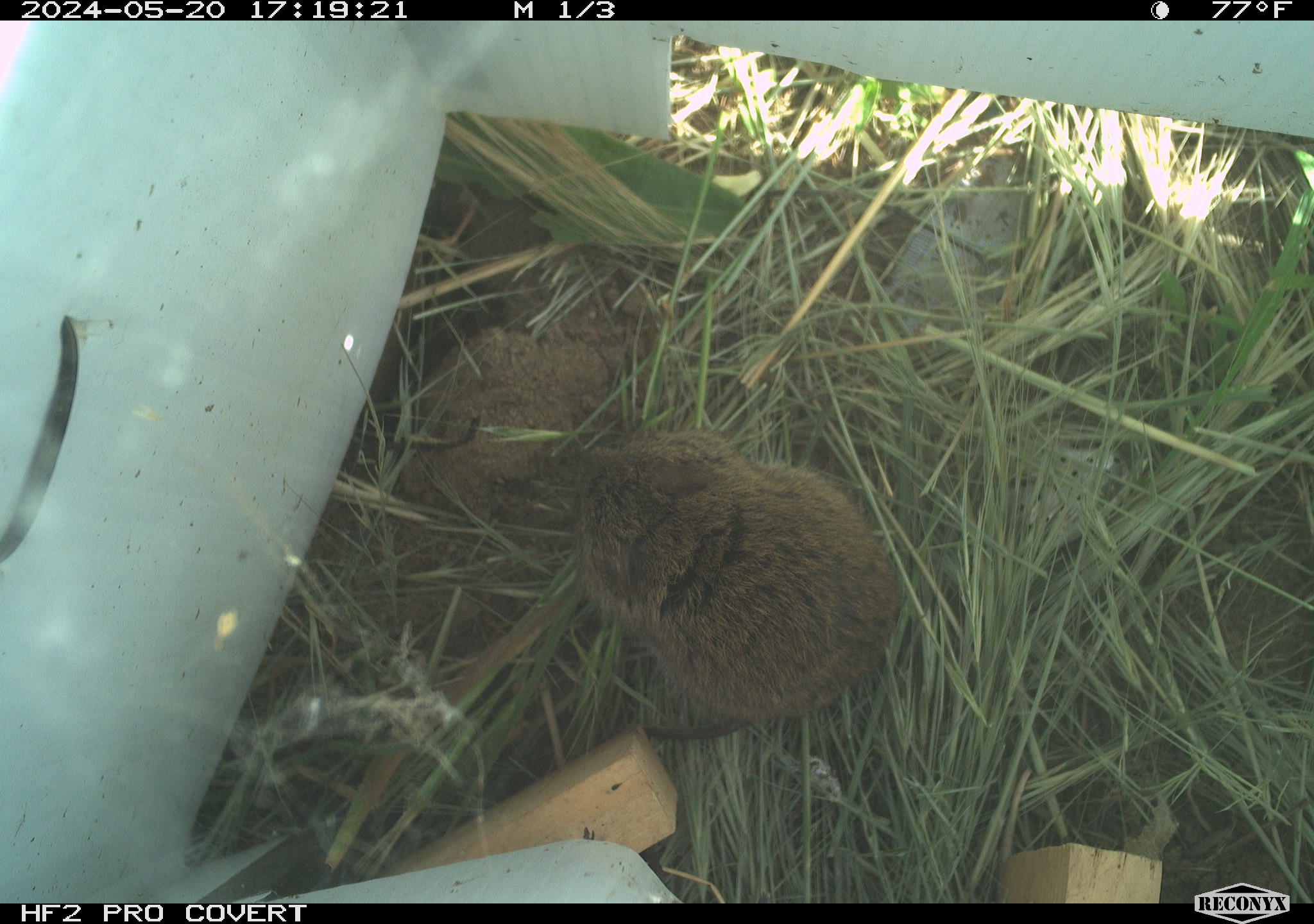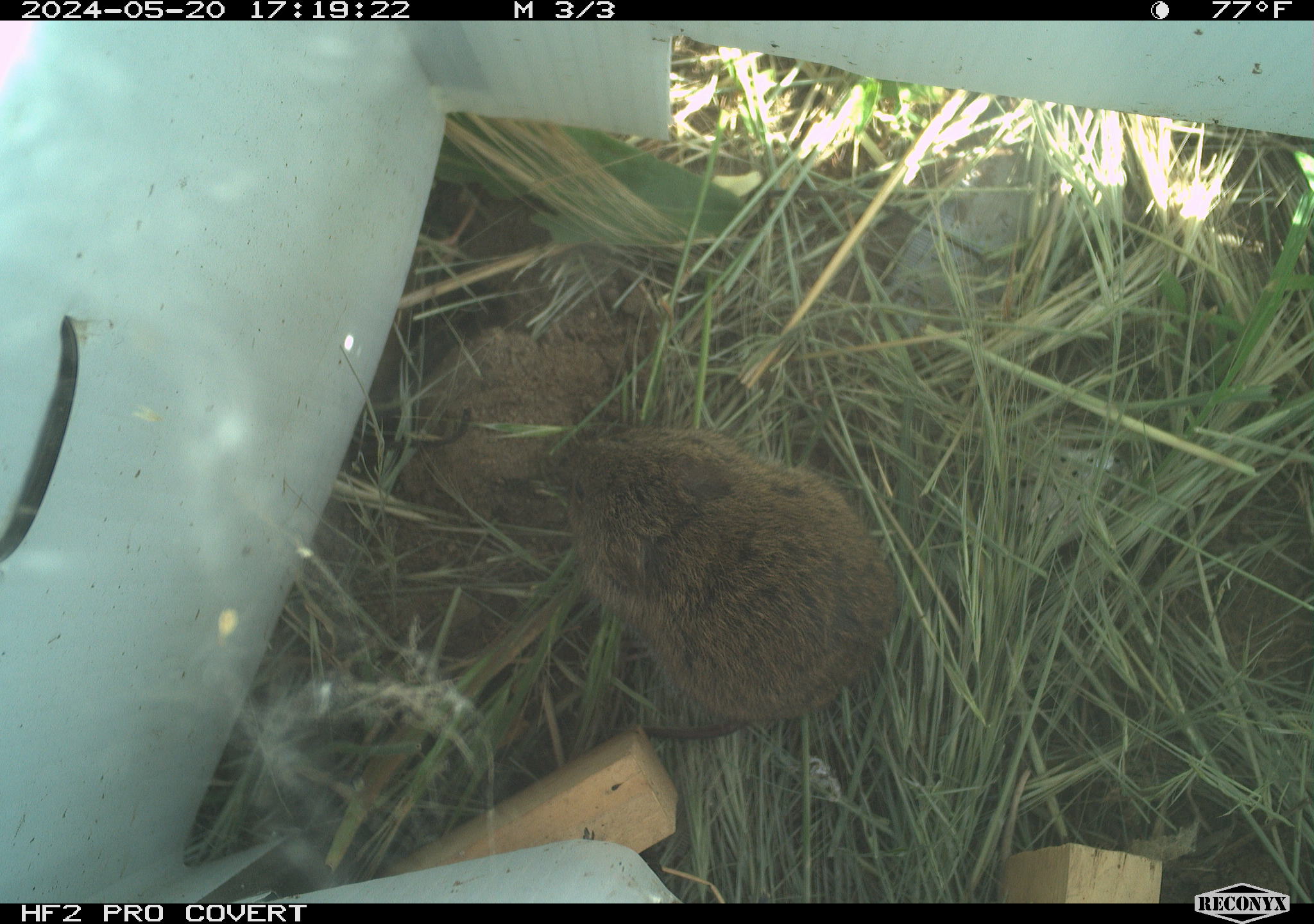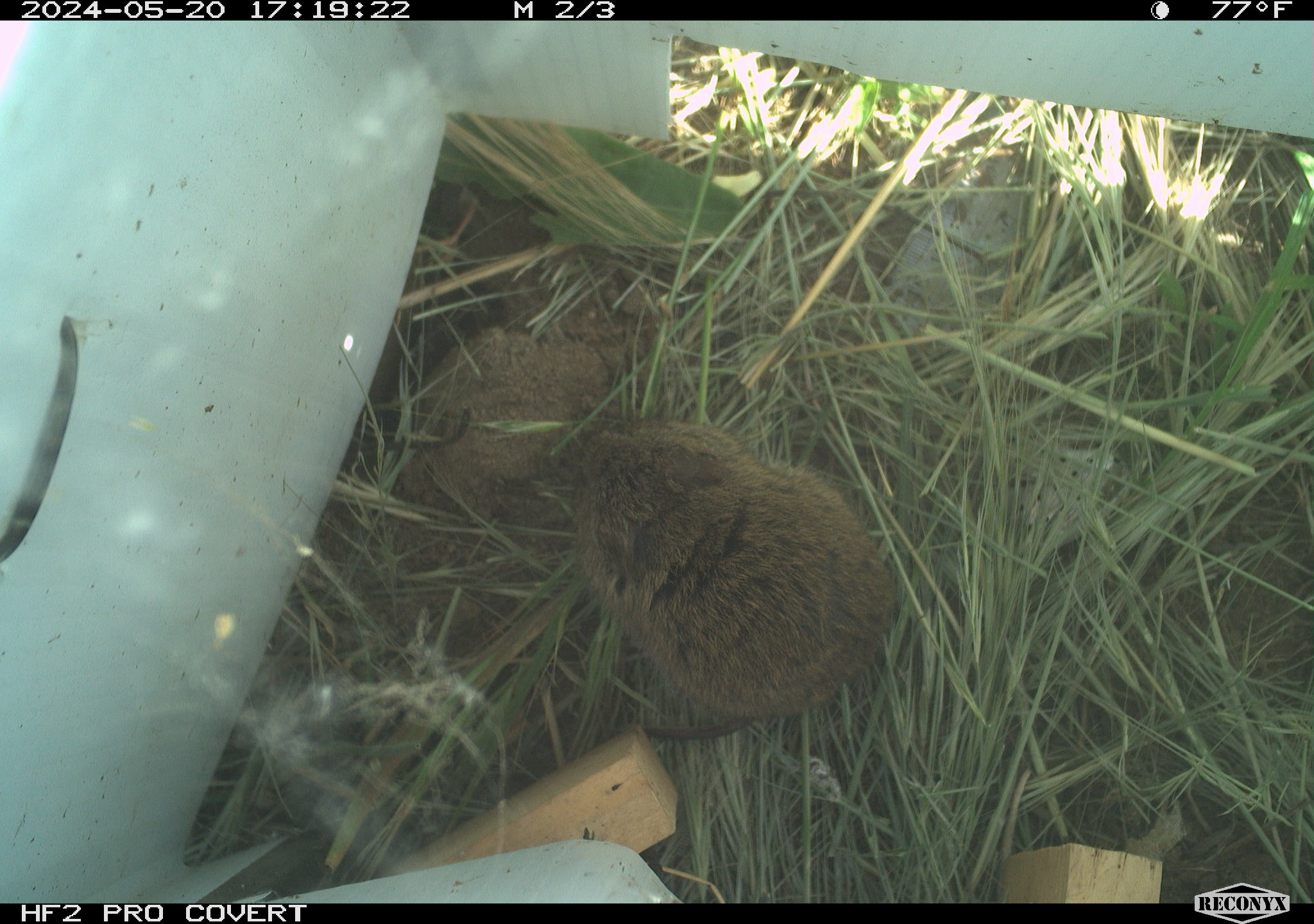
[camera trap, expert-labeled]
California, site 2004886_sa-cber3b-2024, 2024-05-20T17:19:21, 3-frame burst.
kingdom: Animalia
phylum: Chordata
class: Mammalia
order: Rodentia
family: Cricetidae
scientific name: Arvicolinae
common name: voles, lemmings, and muskrats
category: arvicolinae subfamily